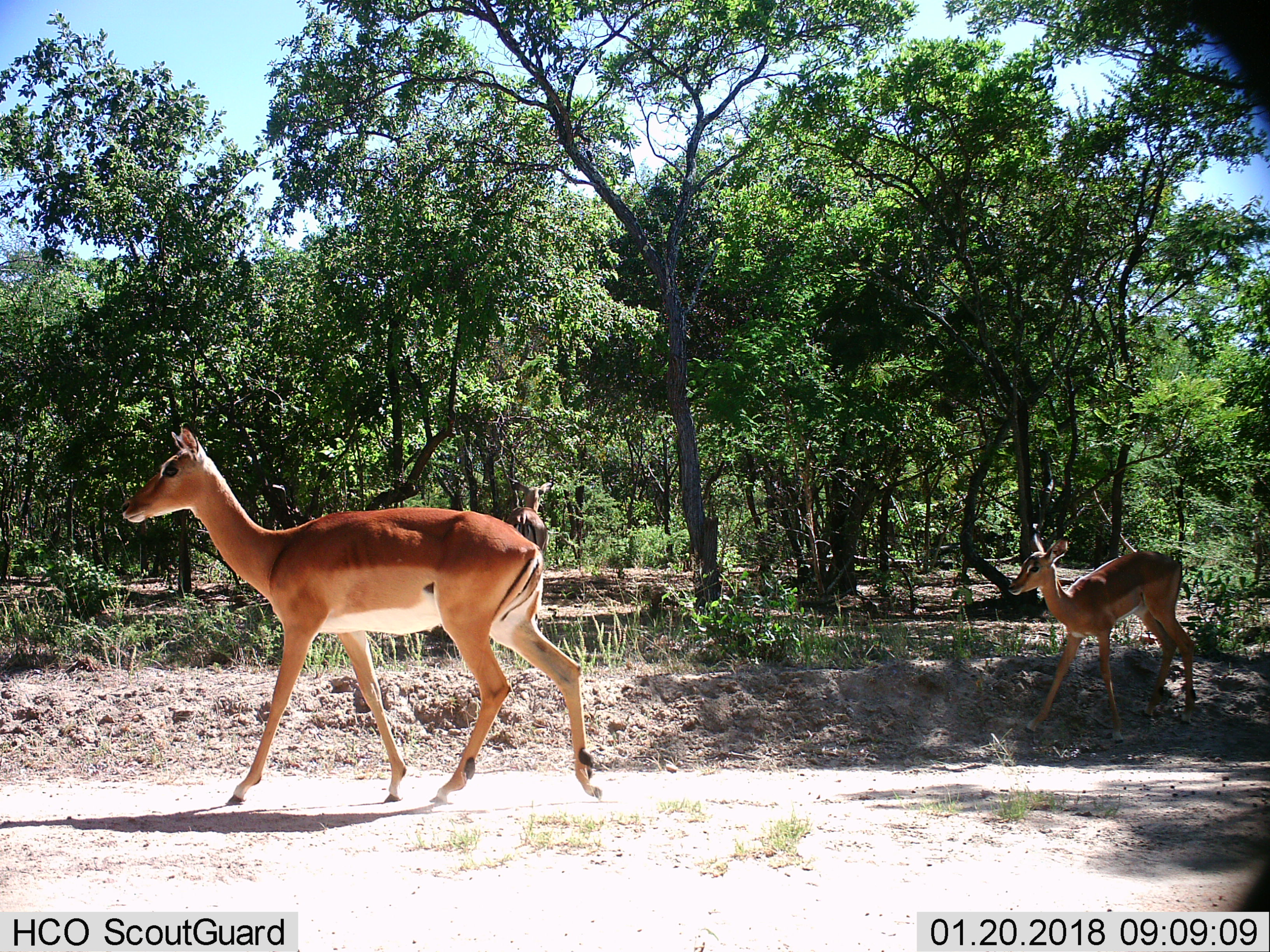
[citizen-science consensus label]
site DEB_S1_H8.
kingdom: Animalia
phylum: Chordata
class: Mammalia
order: Artiodactyla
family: Bovidae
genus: Aepyceros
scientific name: Aepyceros melampus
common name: impala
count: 2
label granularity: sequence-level